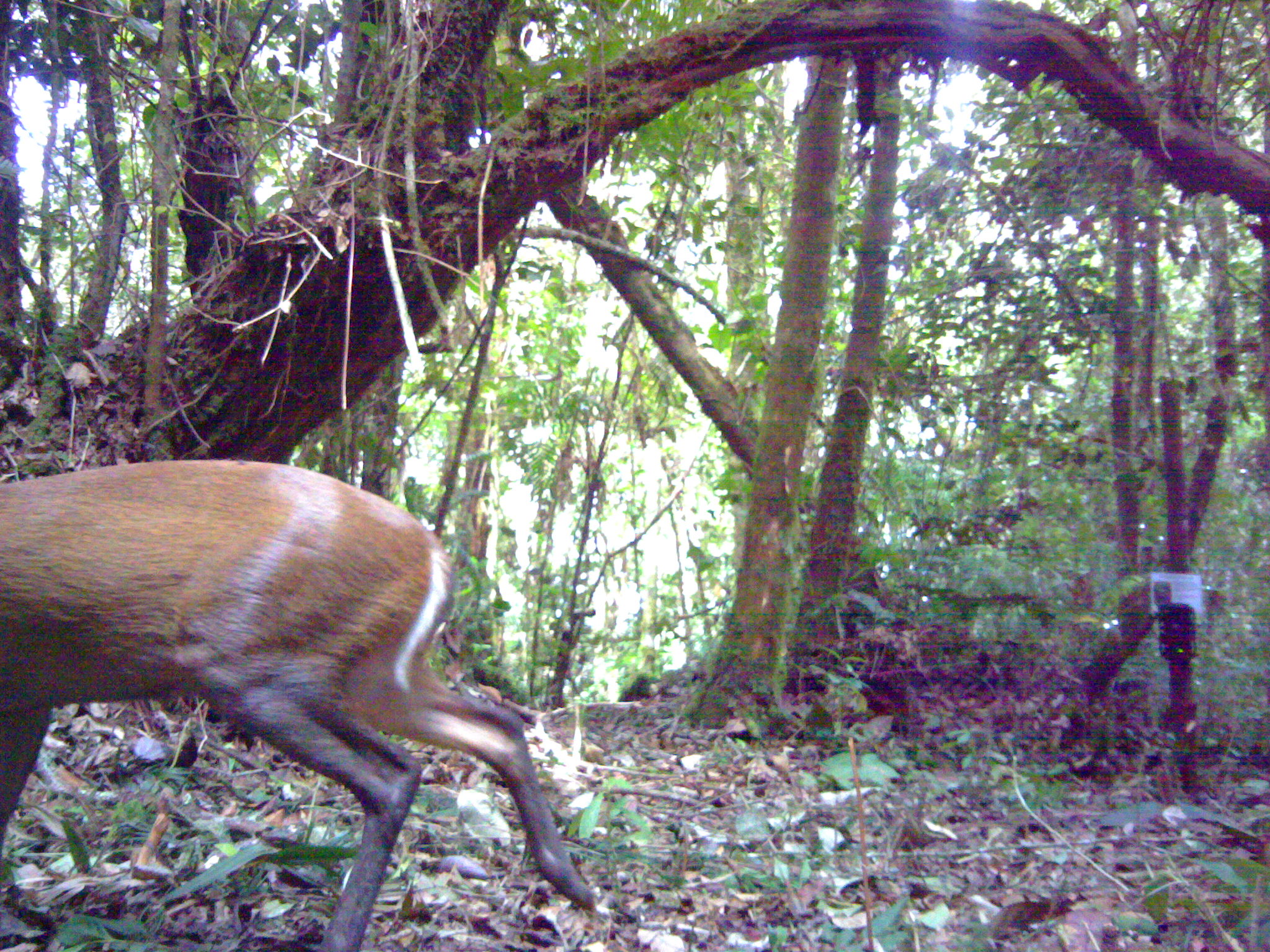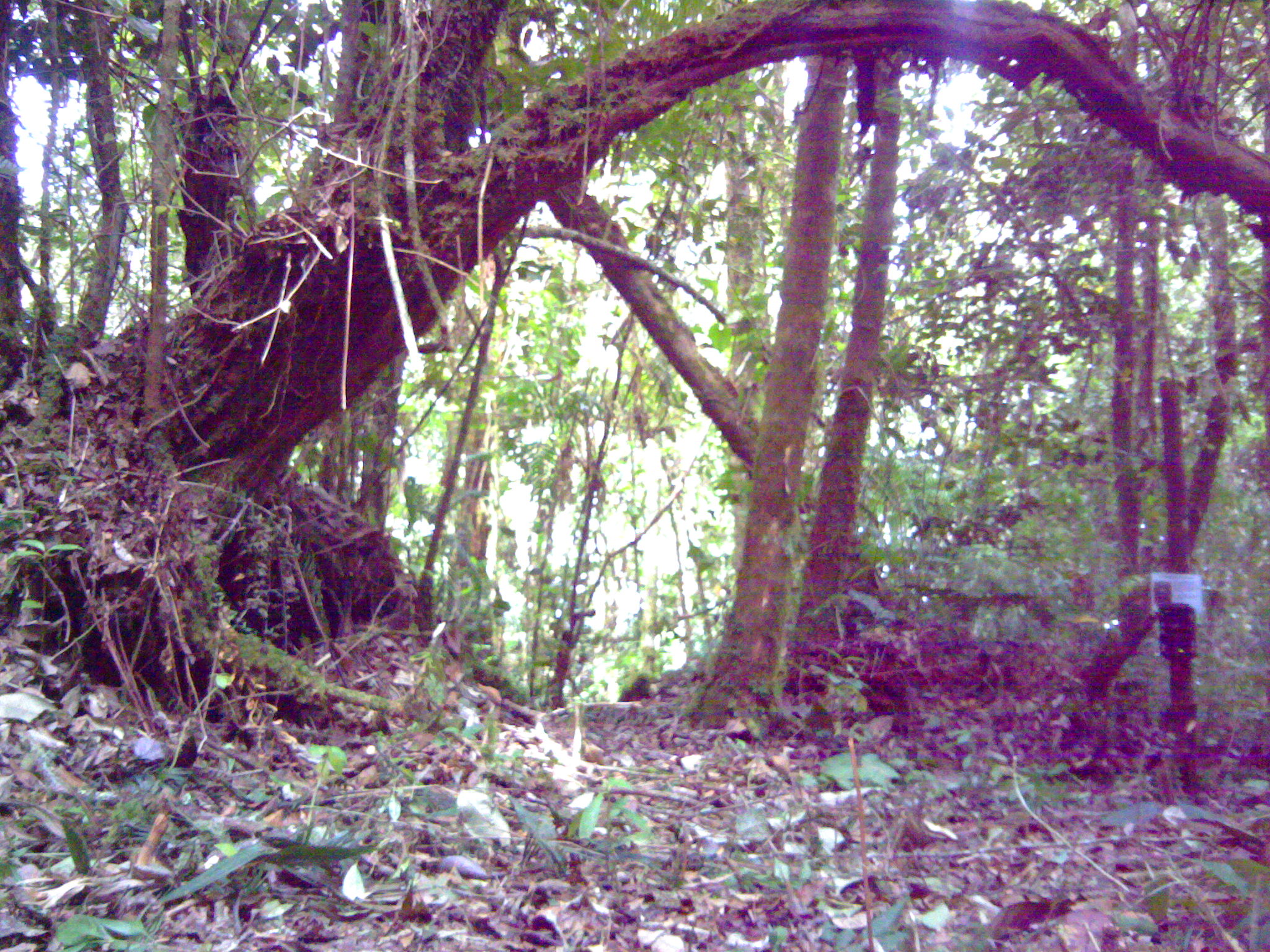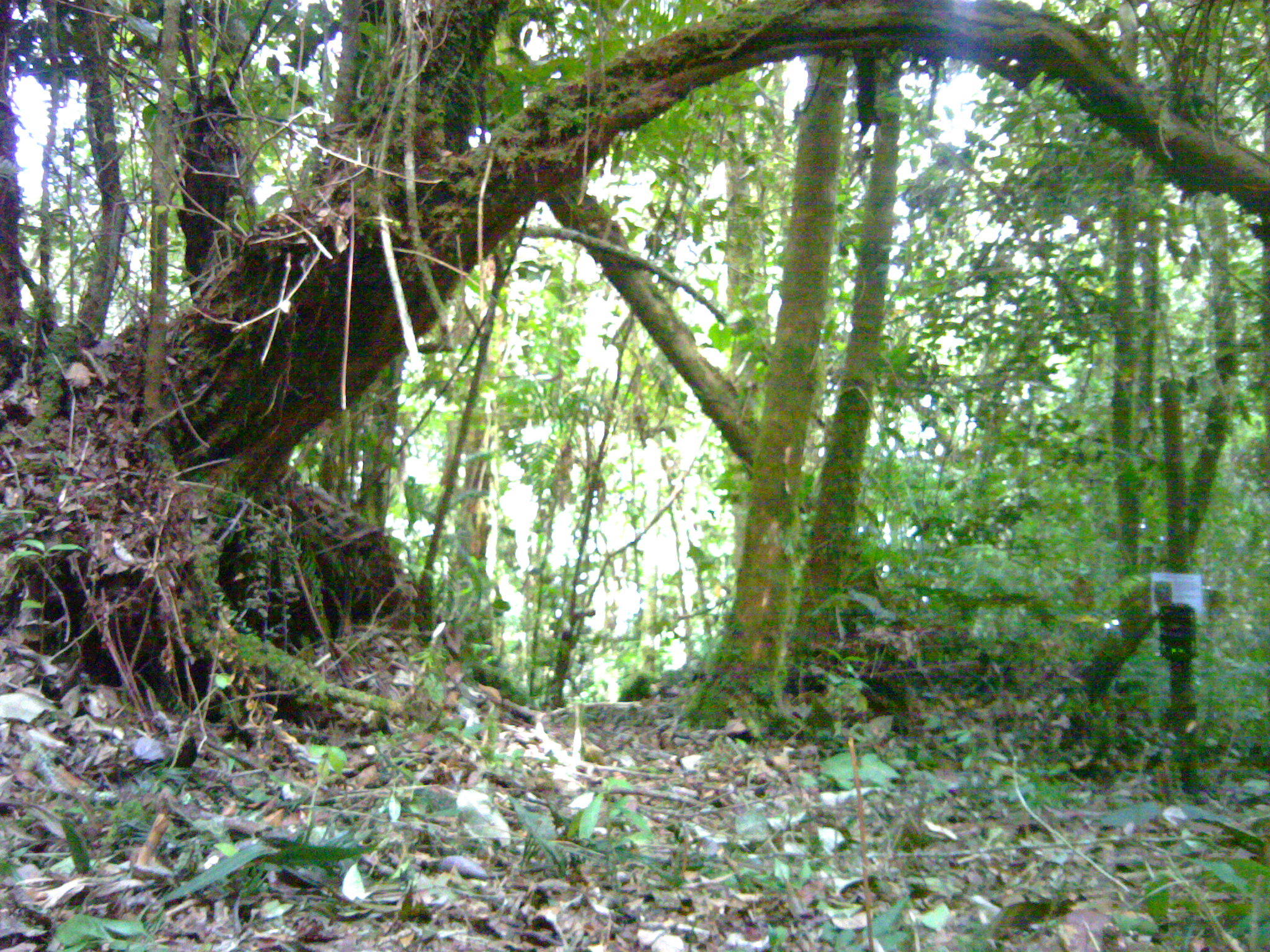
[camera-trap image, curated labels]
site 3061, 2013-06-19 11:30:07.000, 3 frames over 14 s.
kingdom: Animalia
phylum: Chordata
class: Mammalia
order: Artiodactyla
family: Cervidae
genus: Muntiacus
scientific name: Muntiacus muntjak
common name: southern red muntjac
Muntiacus muntjak (southern red muntjac), count 1.